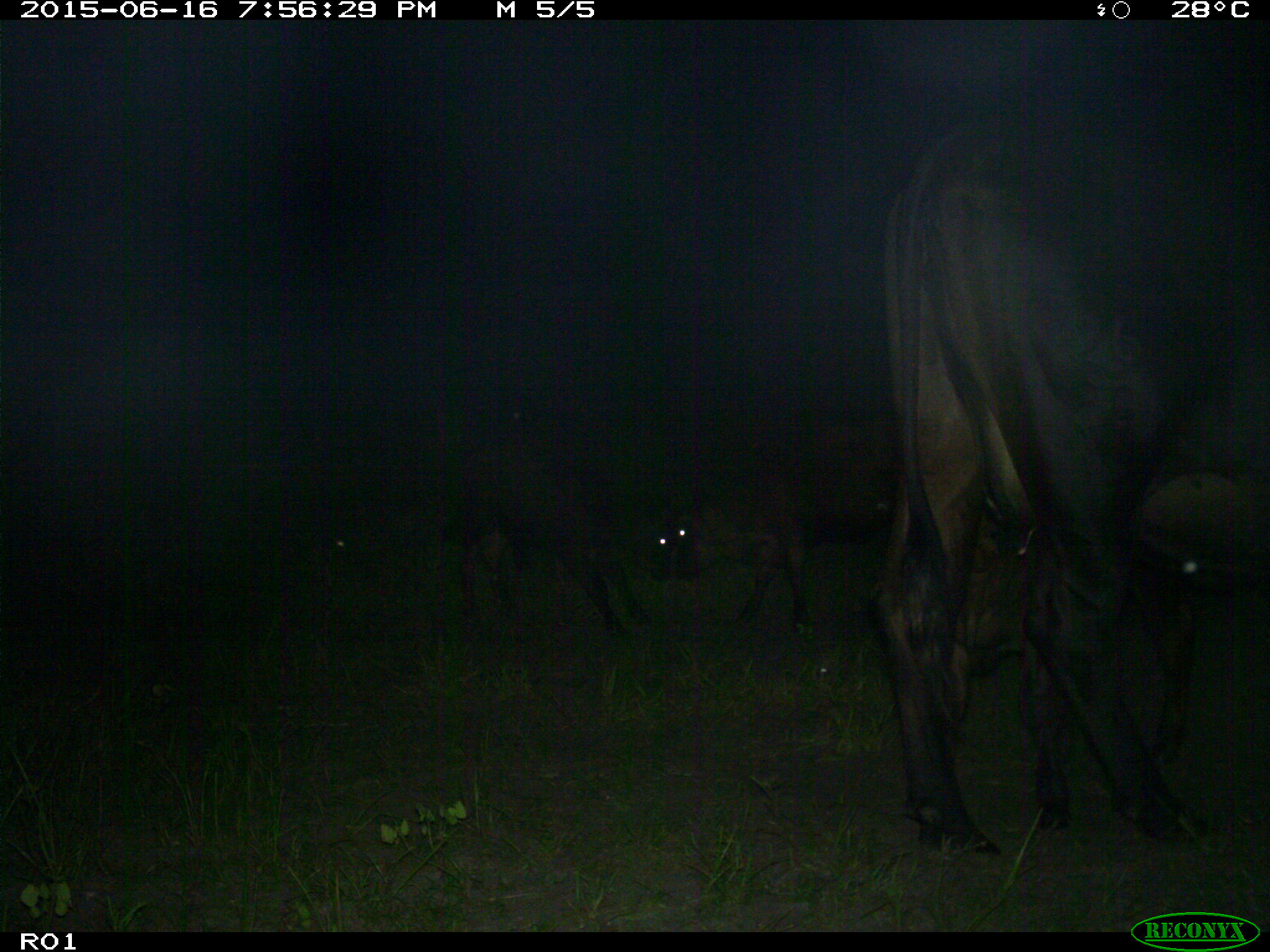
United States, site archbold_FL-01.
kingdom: Animalia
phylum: Chordata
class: Mammalia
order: Artiodactyla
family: Bovidae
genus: Bos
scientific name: Bos taurus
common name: domestic cow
Bos taurus (domestic cow).